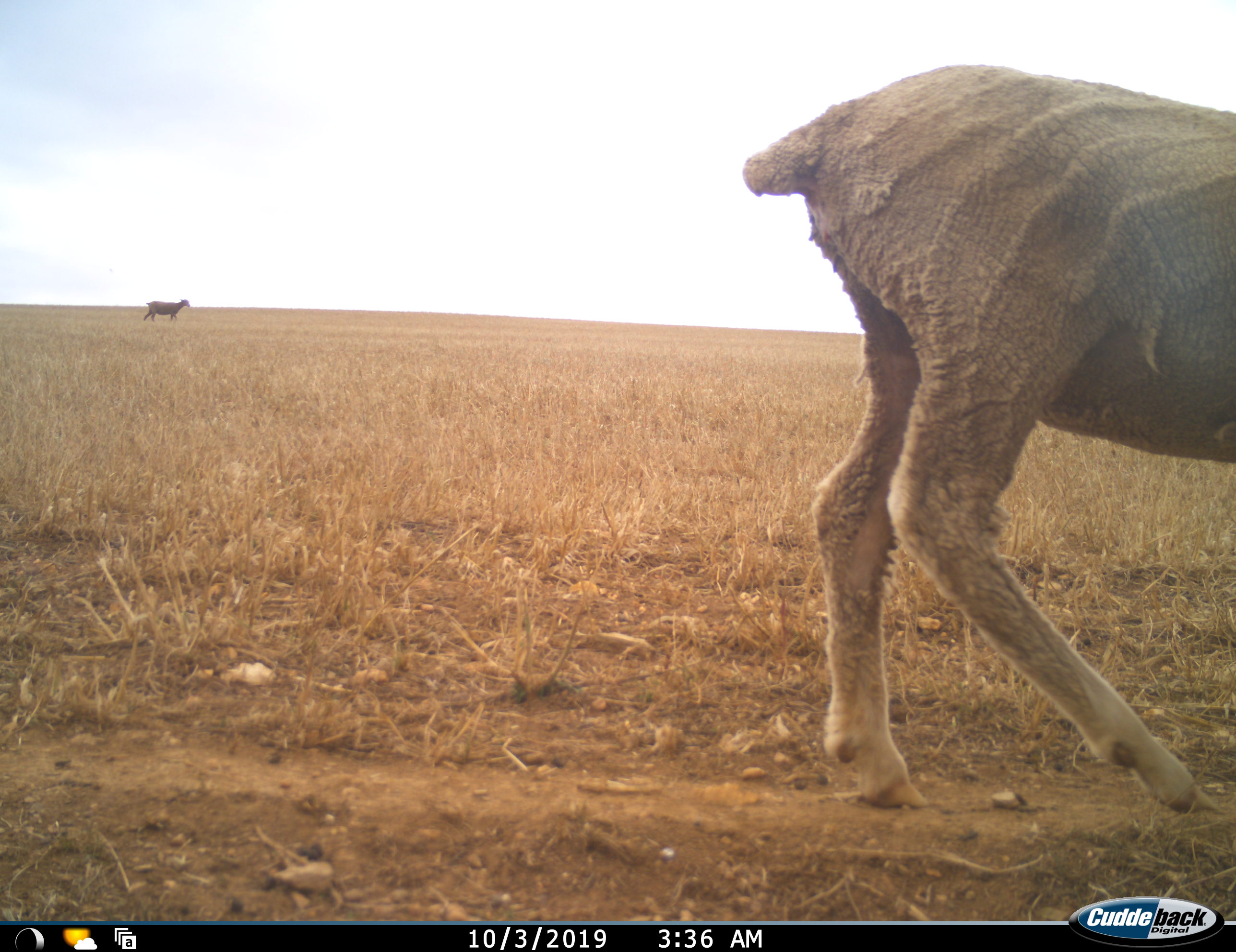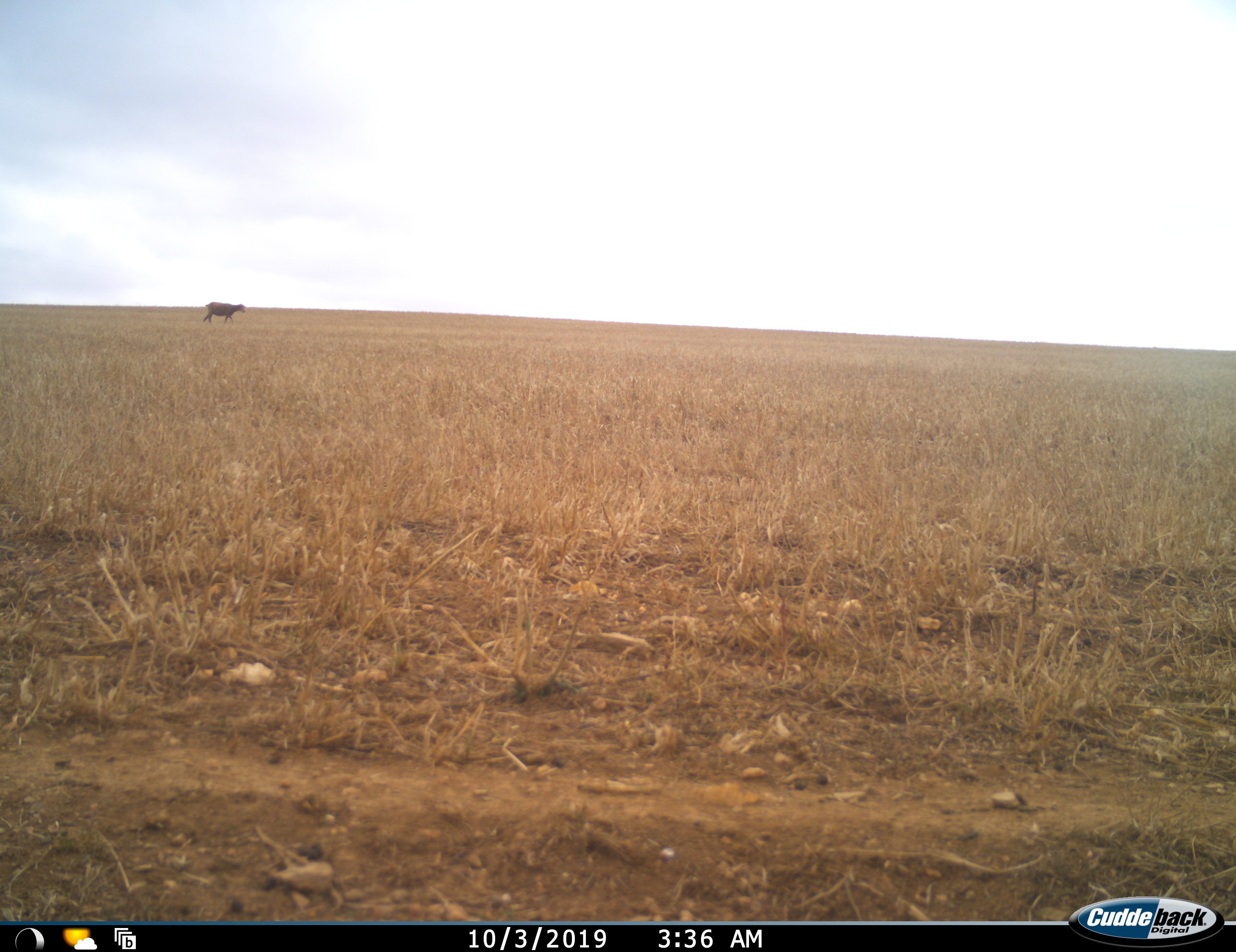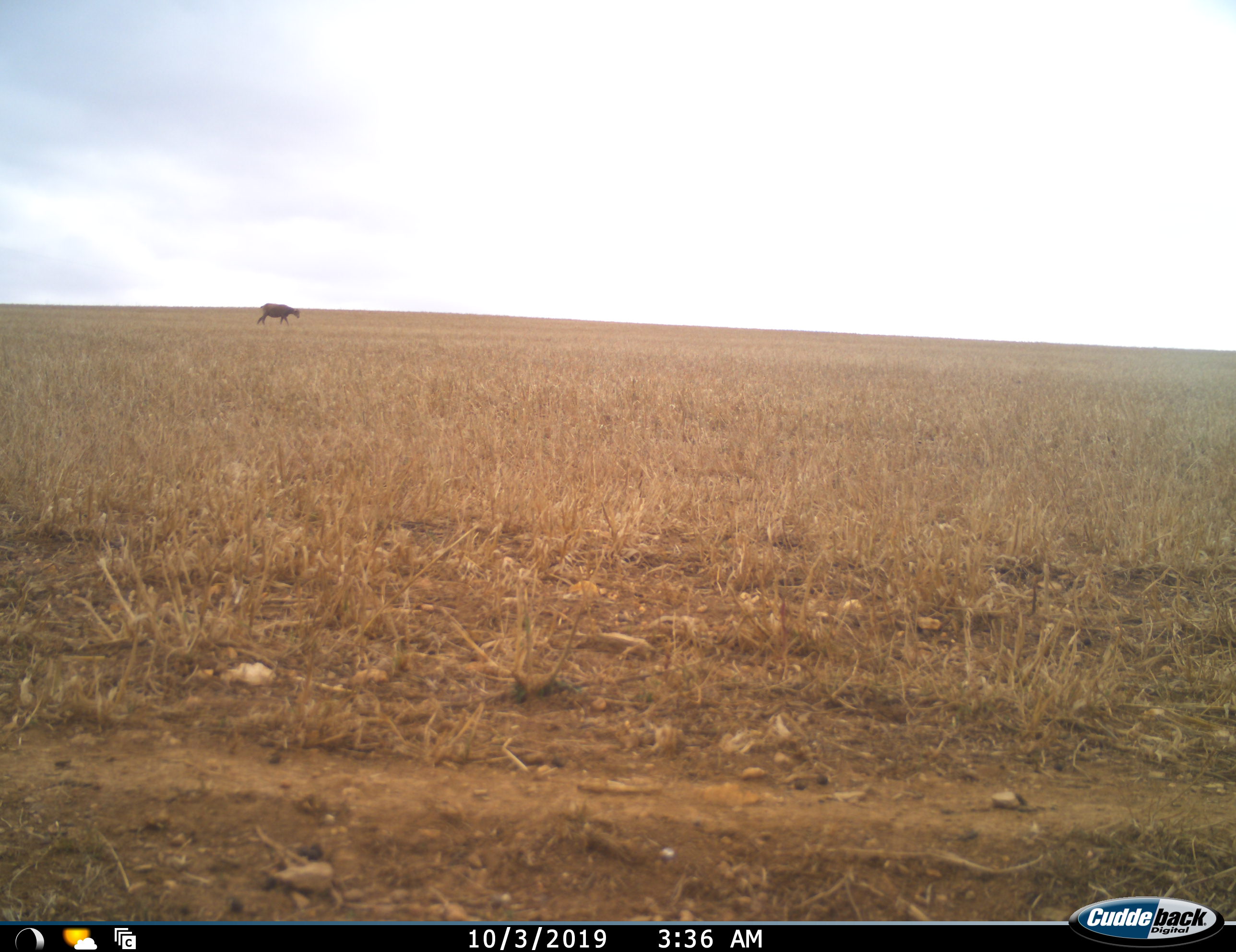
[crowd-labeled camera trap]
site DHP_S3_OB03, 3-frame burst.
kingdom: Animalia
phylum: Chordata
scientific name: Vertebrata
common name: domestic animal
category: domesticanimal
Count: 2.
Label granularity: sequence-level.